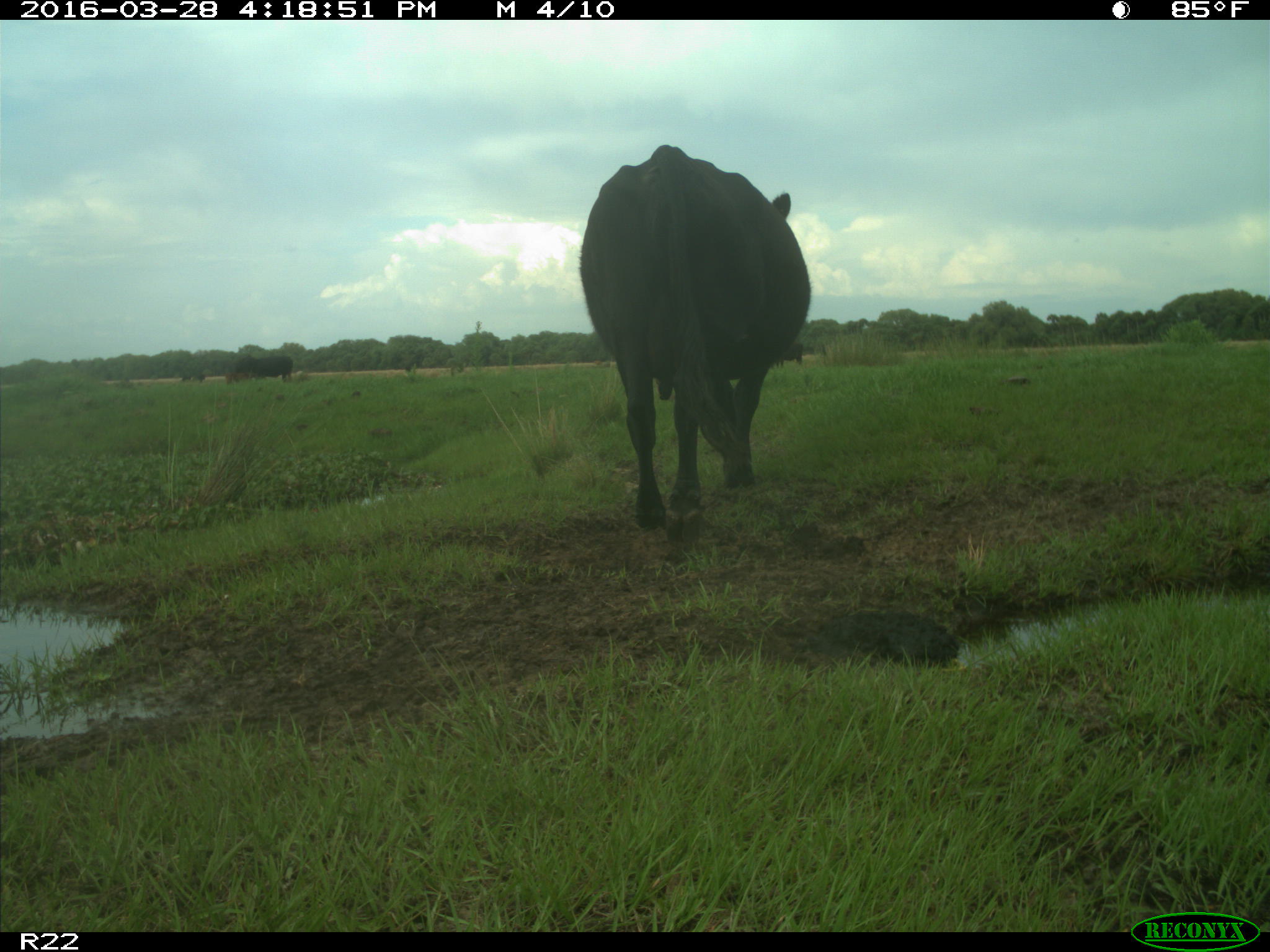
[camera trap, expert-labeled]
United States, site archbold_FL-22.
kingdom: Animalia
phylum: Chordata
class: Mammalia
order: Artiodactyla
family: Bovidae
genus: Bos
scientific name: Bos taurus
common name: domestic cow